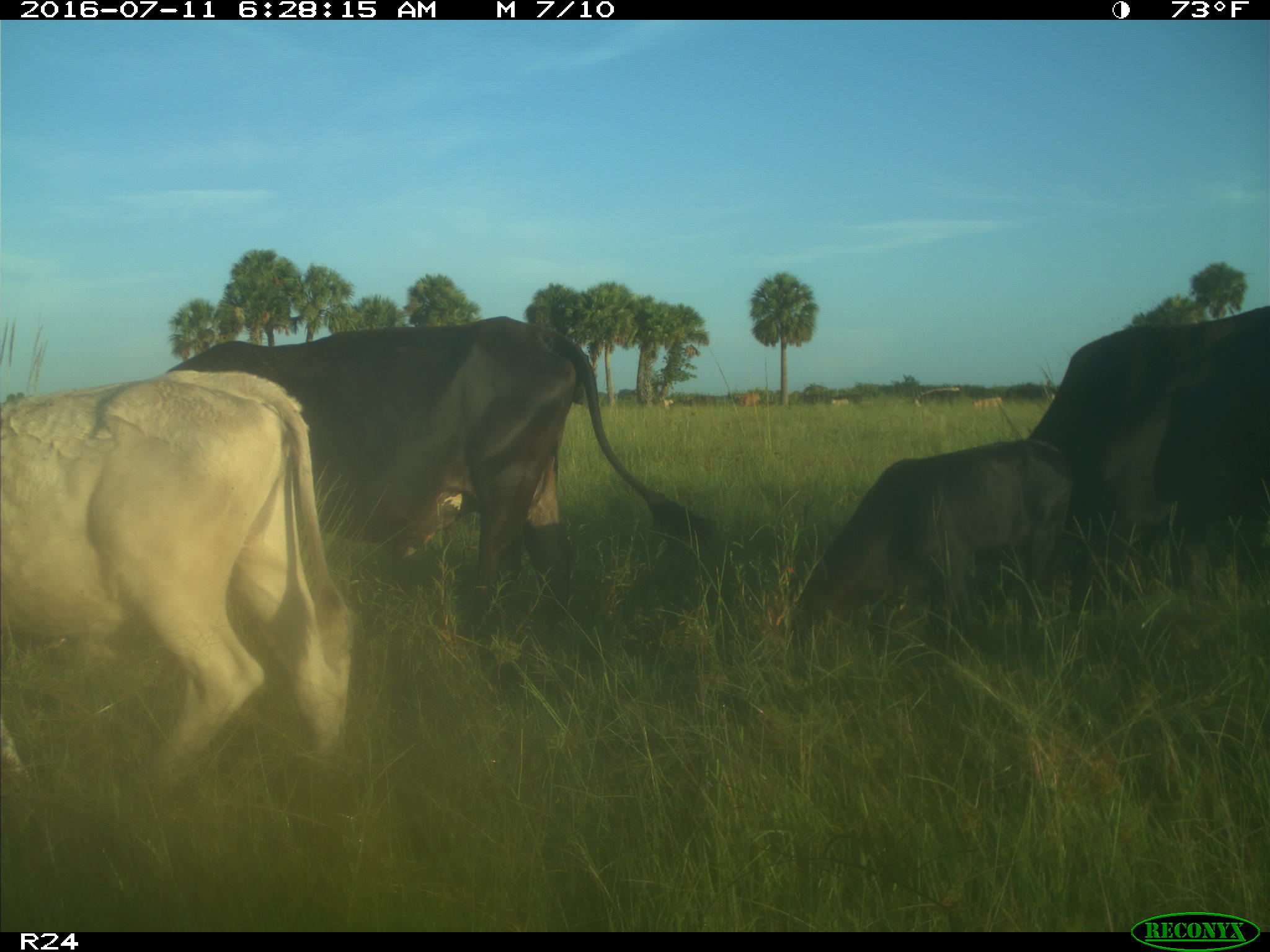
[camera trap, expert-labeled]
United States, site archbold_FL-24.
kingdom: Animalia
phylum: Chordata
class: Mammalia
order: Artiodactyla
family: Bovidae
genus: Bos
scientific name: Bos taurus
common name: domestic cow